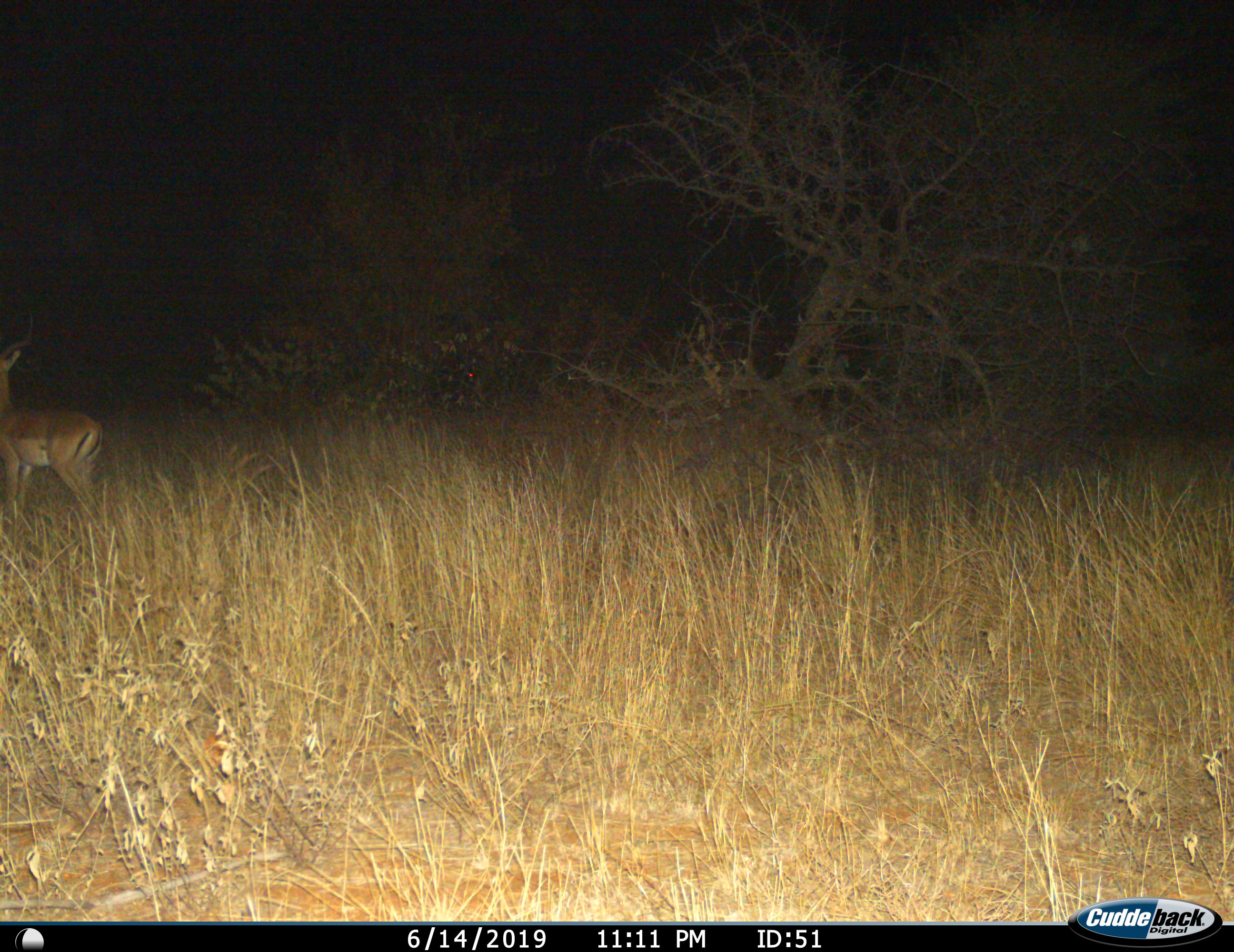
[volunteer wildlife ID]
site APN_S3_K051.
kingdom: Animalia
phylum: Chordata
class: Mammalia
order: Artiodactyla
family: Bovidae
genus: Aepyceros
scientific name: Aepyceros melampus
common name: impala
Impala (Aepyceros melampus), count 1. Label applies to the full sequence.